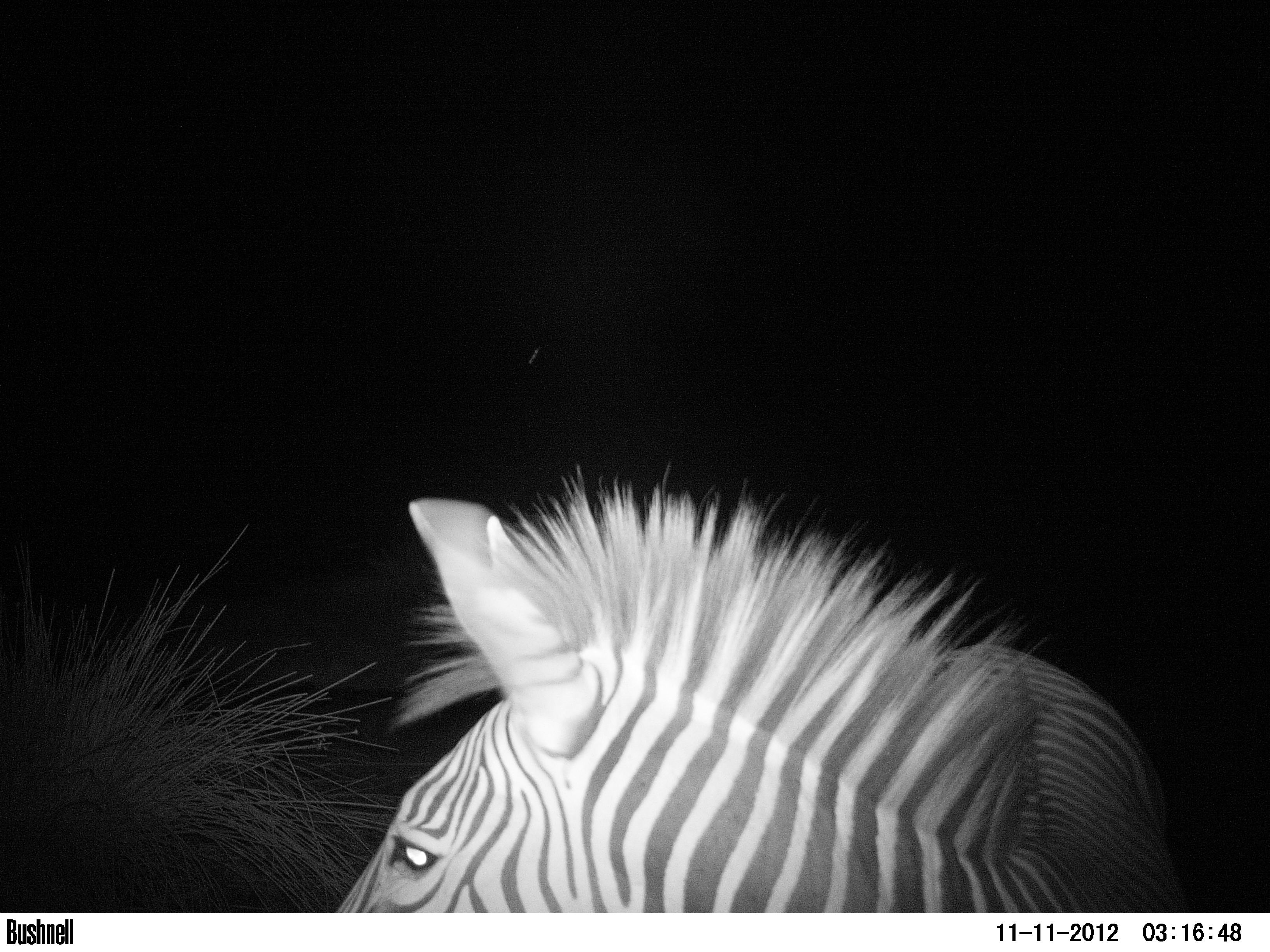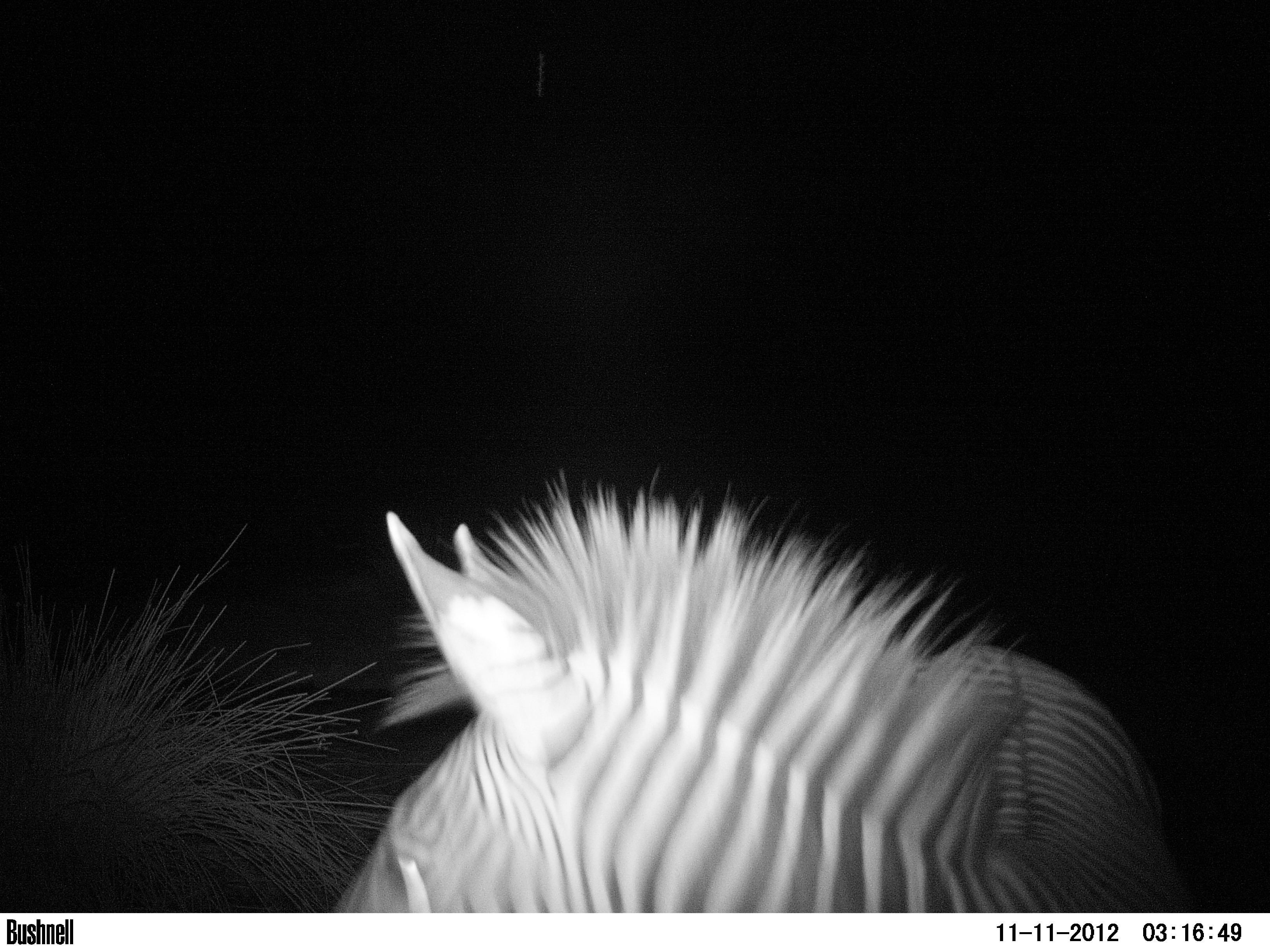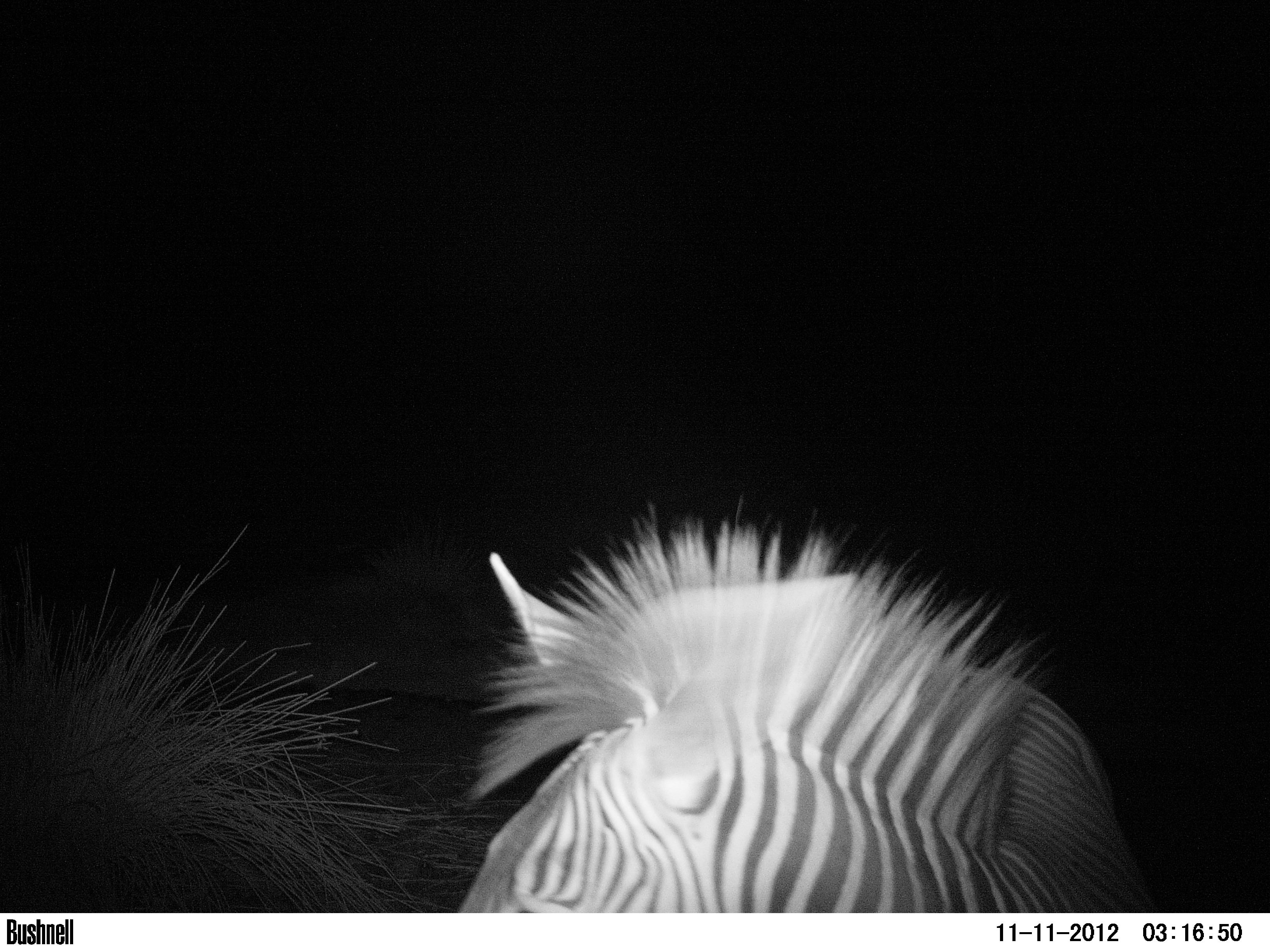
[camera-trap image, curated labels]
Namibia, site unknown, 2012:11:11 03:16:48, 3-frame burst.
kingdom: Animalia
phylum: Chordata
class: Mammalia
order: Perissodactyla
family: Equidae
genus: Equus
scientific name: Equus zebra hartmannae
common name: hartmann's mountain zebra